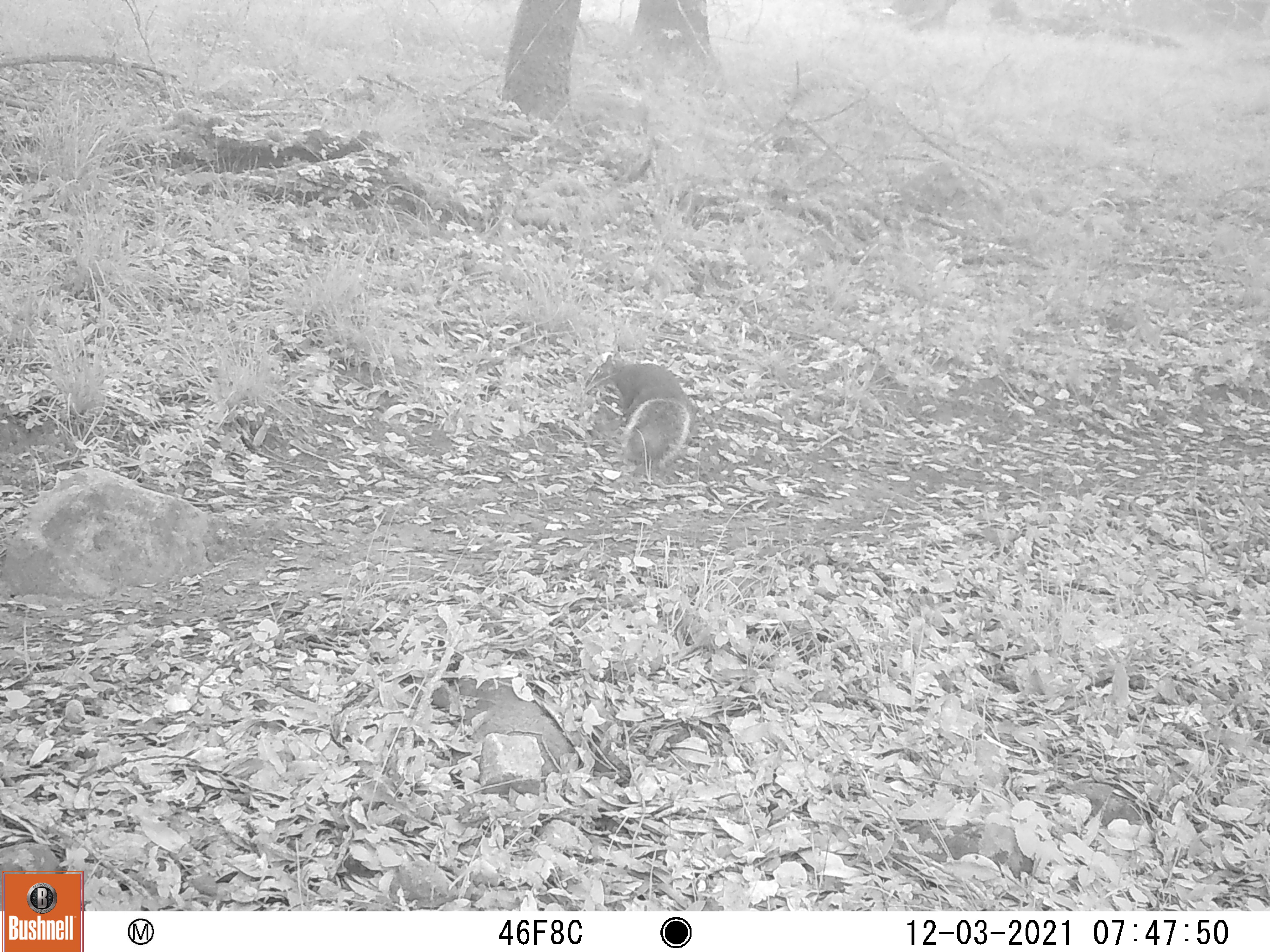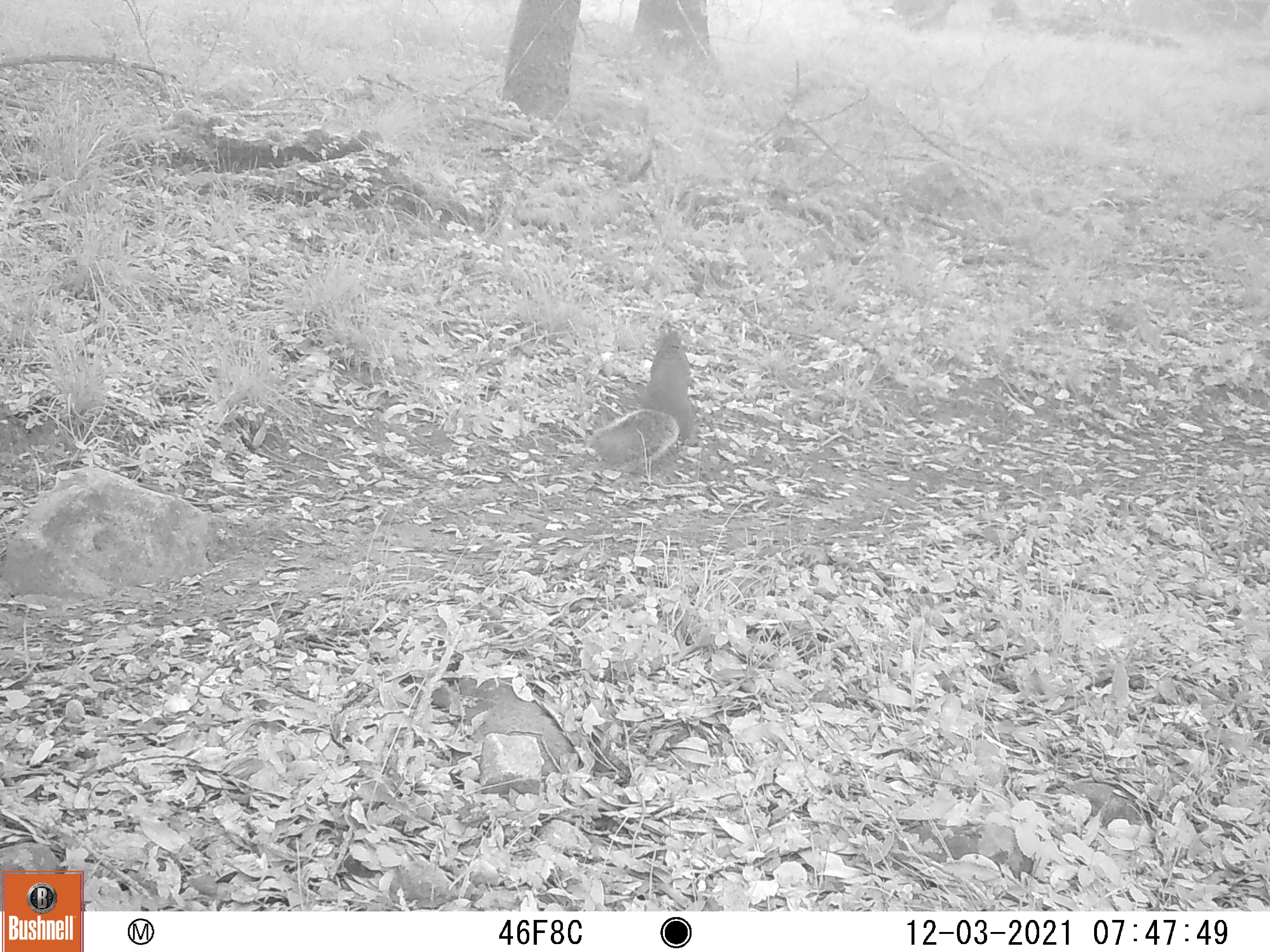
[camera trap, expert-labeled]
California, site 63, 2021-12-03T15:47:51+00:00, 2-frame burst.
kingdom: Animalia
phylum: Chordata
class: Mammalia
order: Rodentia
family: Sciuridae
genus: Sciurus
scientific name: Sciurus griseus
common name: western gray squirrel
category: western grey squirrel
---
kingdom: Animalia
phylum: Chordata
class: Mammalia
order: Rodentia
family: Sciuridae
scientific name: Sciuridae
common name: squirrel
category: unknown squirrel